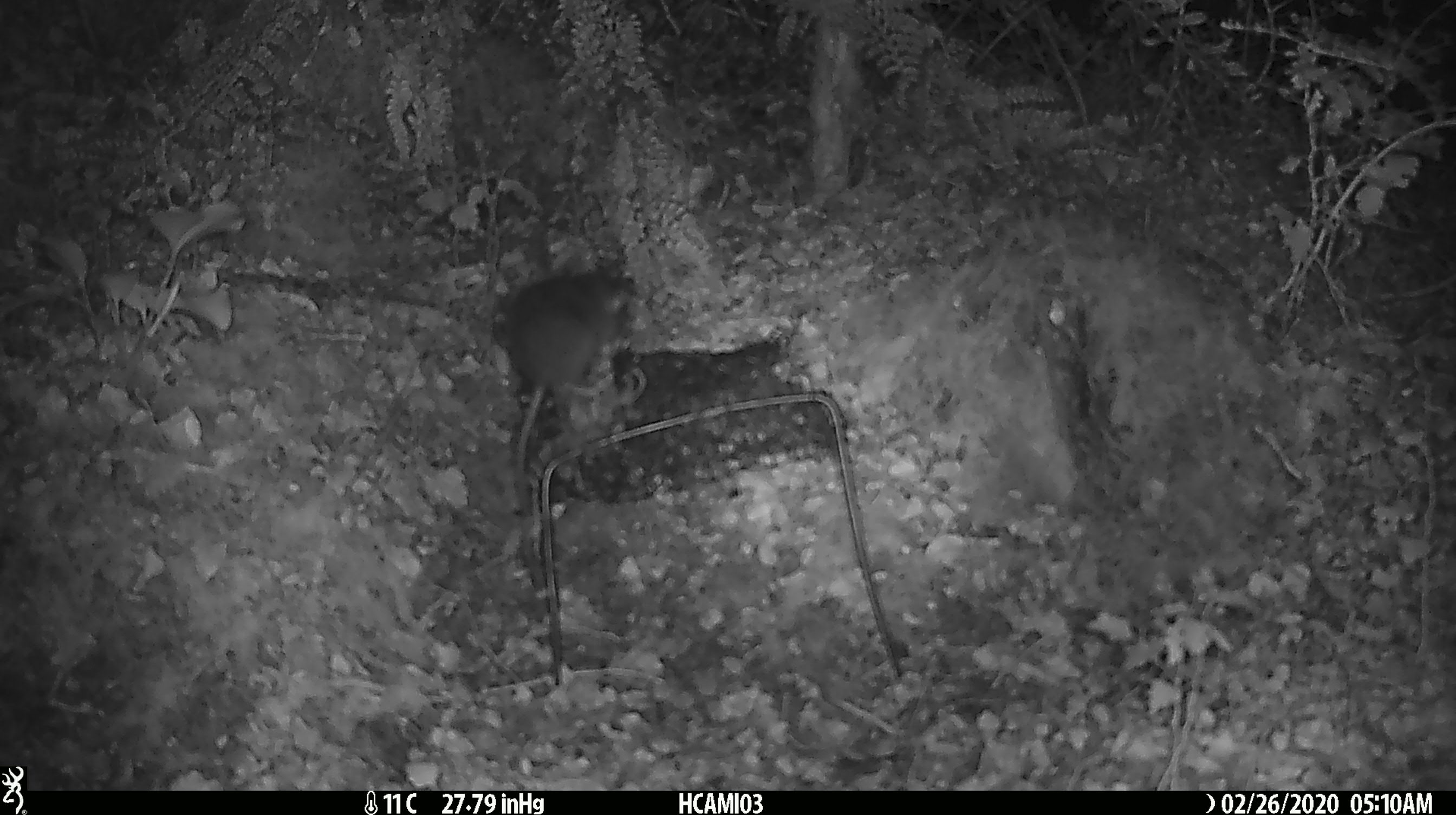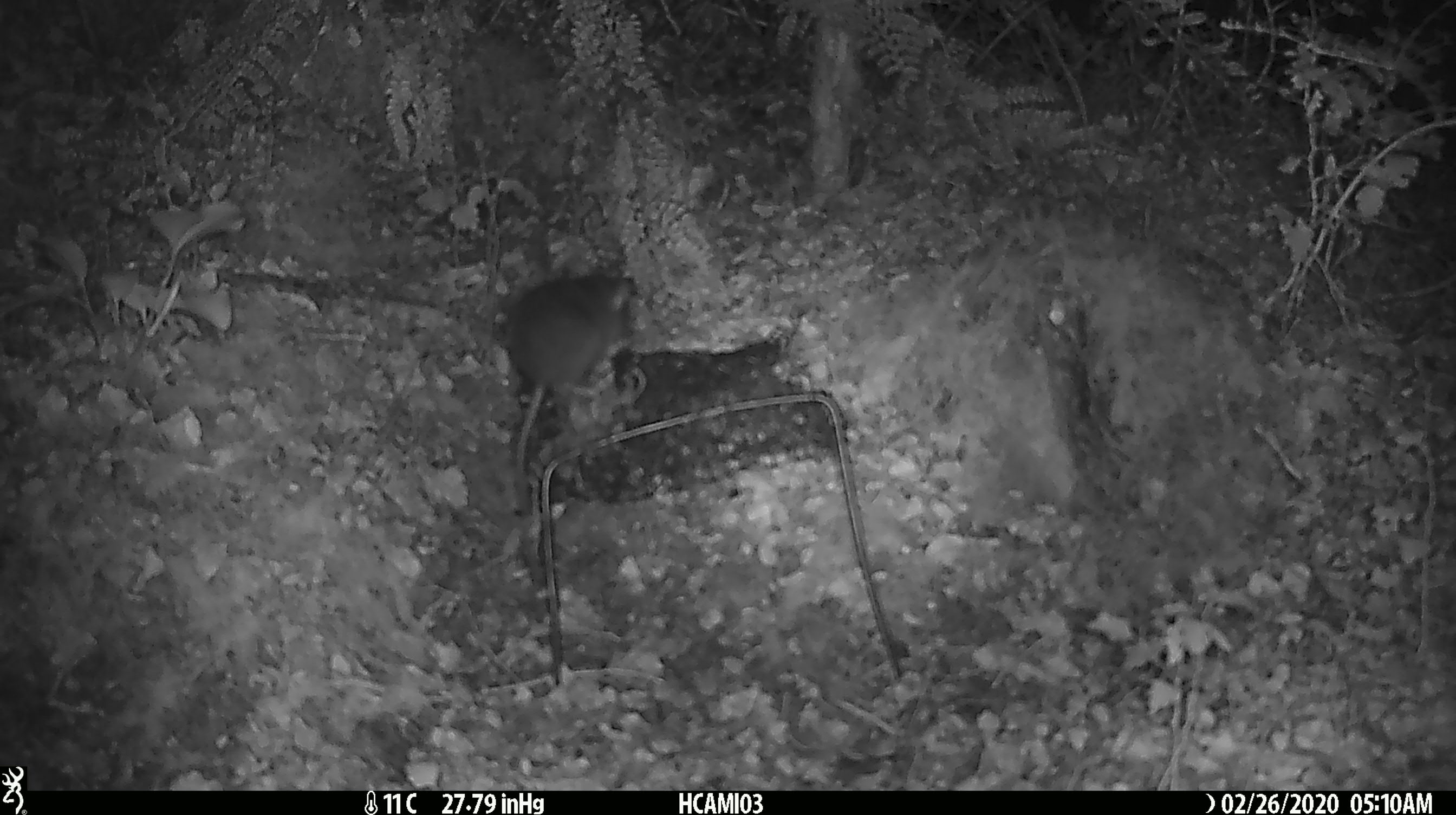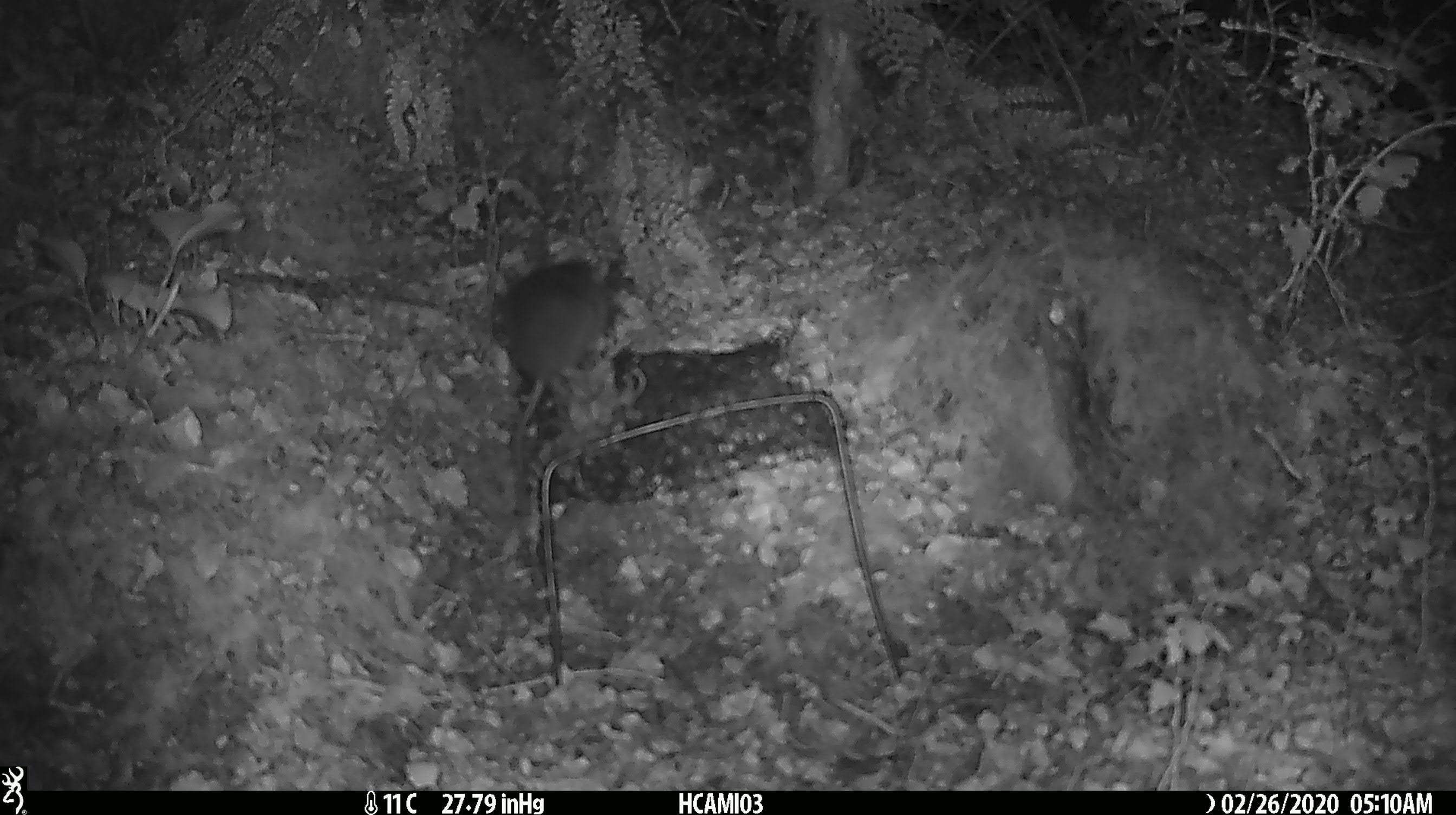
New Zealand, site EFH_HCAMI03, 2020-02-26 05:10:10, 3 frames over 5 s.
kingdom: Animalia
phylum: Chordata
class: Mammalia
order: Rodentia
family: Muridae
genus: Mus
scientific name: Mus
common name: mouse